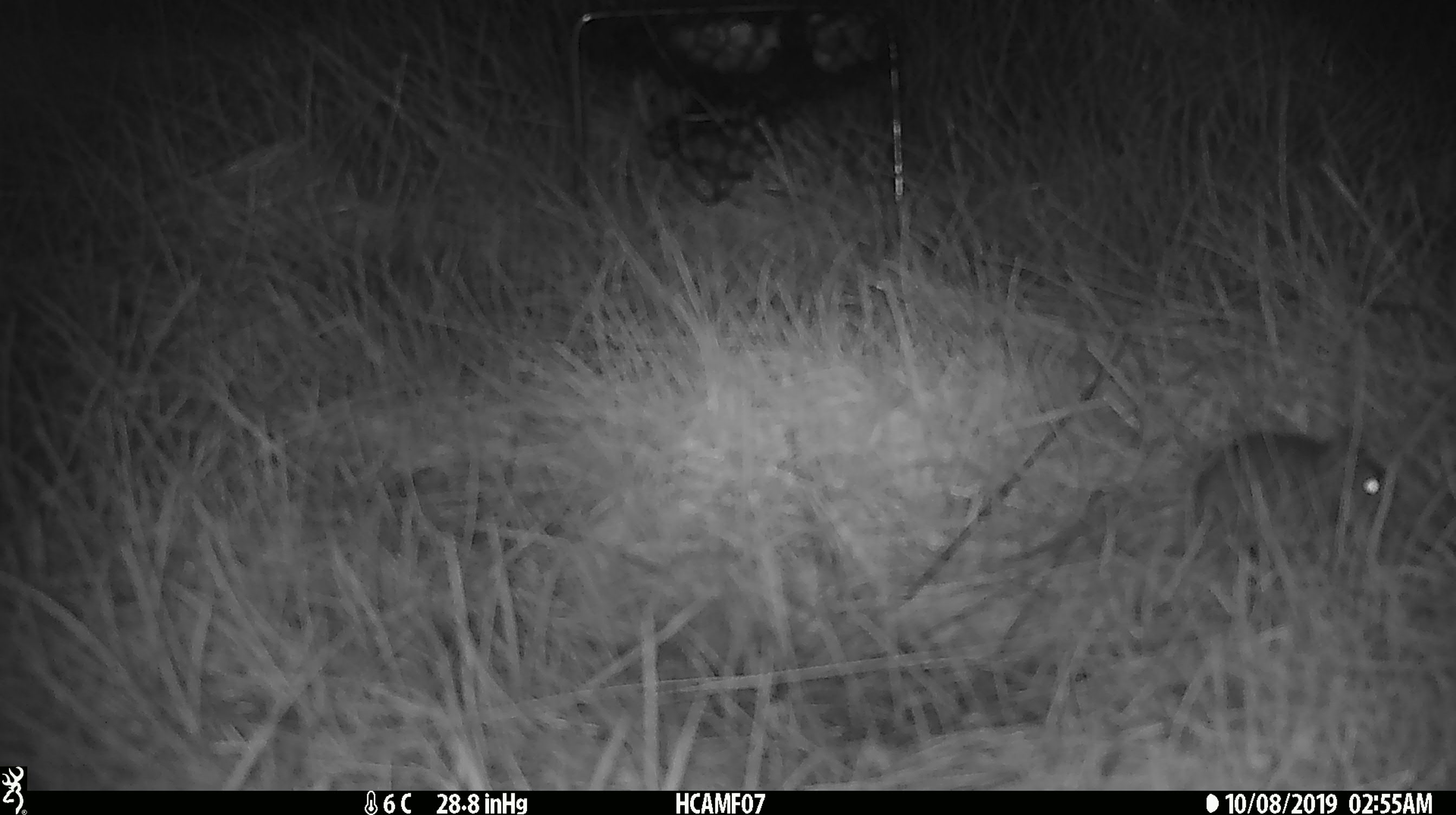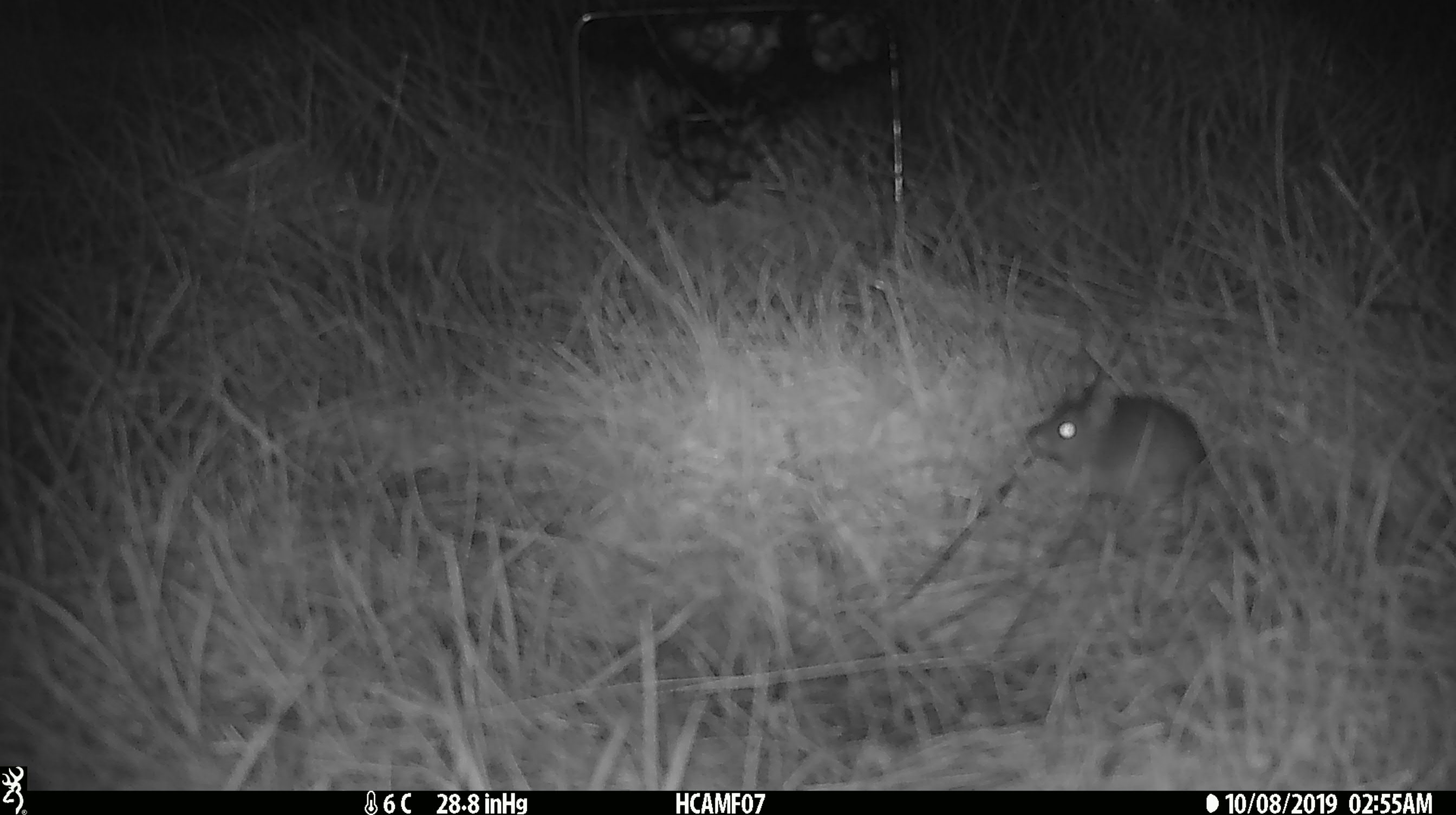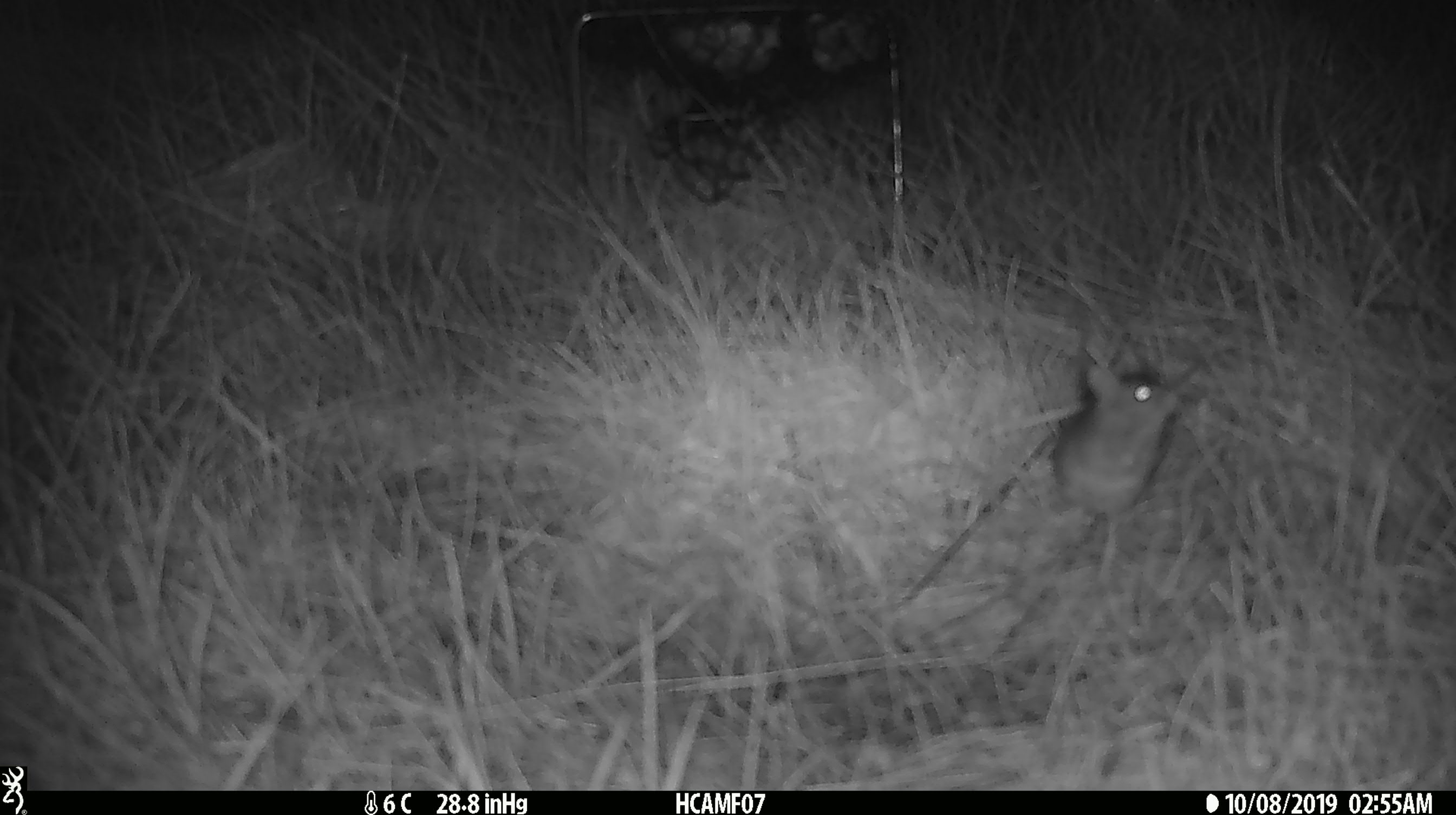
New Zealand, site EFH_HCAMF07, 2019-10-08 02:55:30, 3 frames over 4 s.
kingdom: Animalia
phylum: Chordata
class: Mammalia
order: Rodentia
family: Muridae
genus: Mus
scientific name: Mus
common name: mouse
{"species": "mouse (Mus)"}